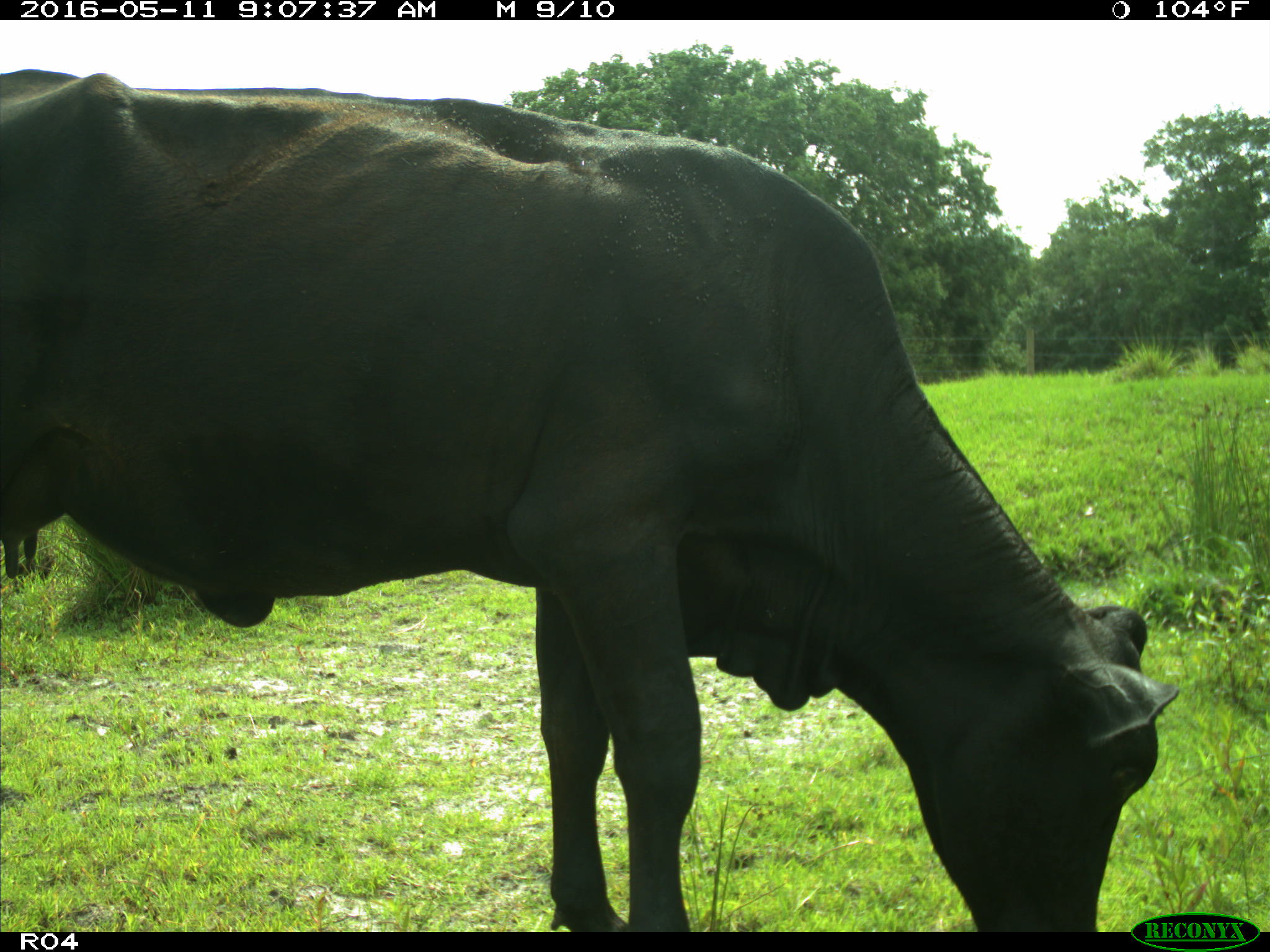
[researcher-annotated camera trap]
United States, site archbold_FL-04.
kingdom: Animalia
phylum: Chordata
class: Mammalia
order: Artiodactyla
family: Bovidae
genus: Bos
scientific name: Bos taurus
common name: domestic cow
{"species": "Bos taurus (domestic cow)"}